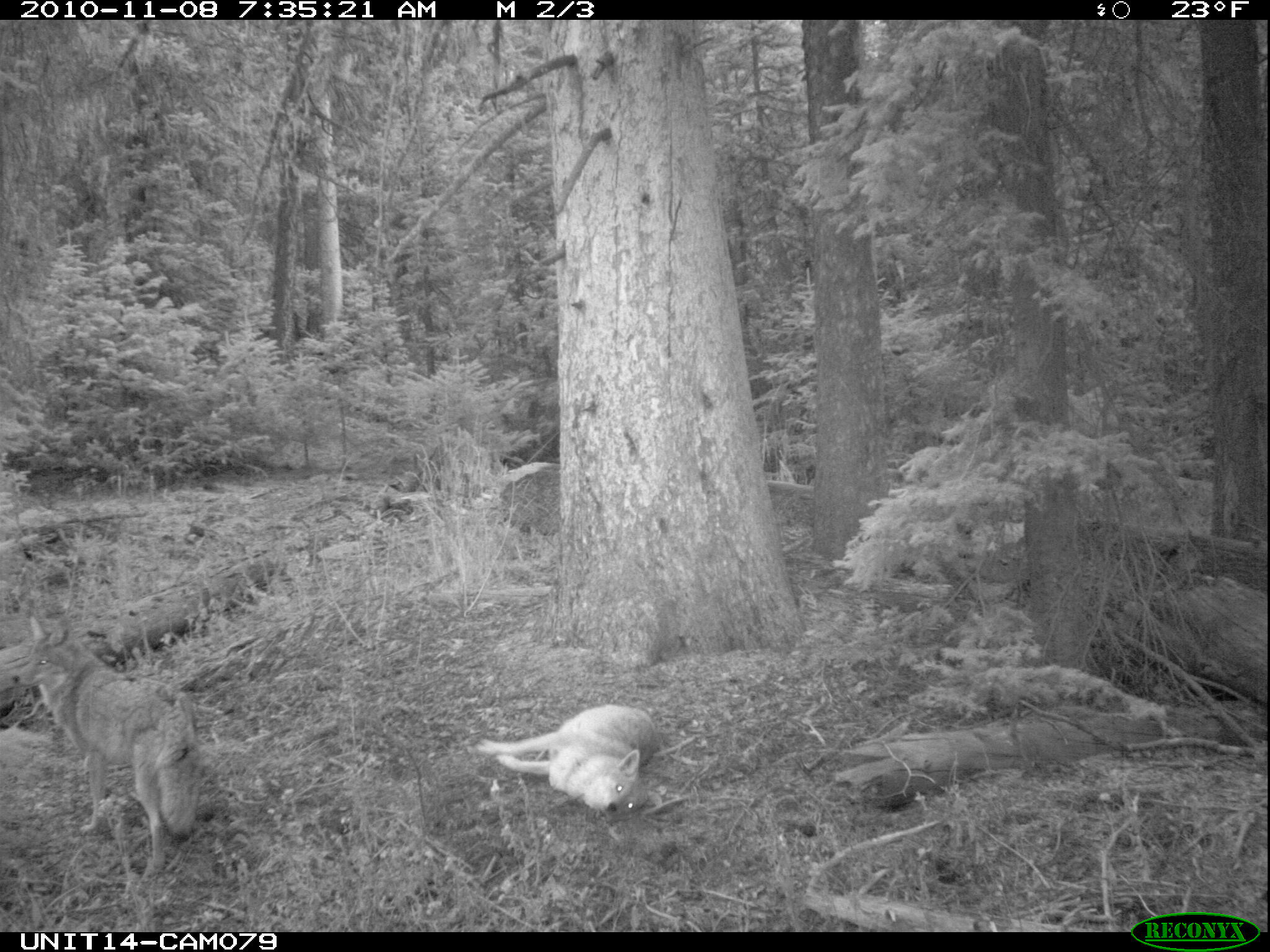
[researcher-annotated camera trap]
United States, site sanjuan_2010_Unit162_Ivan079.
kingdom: Animalia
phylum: Chordata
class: Mammalia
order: Carnivora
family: Canidae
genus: Canis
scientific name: Canis latrans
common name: coyote